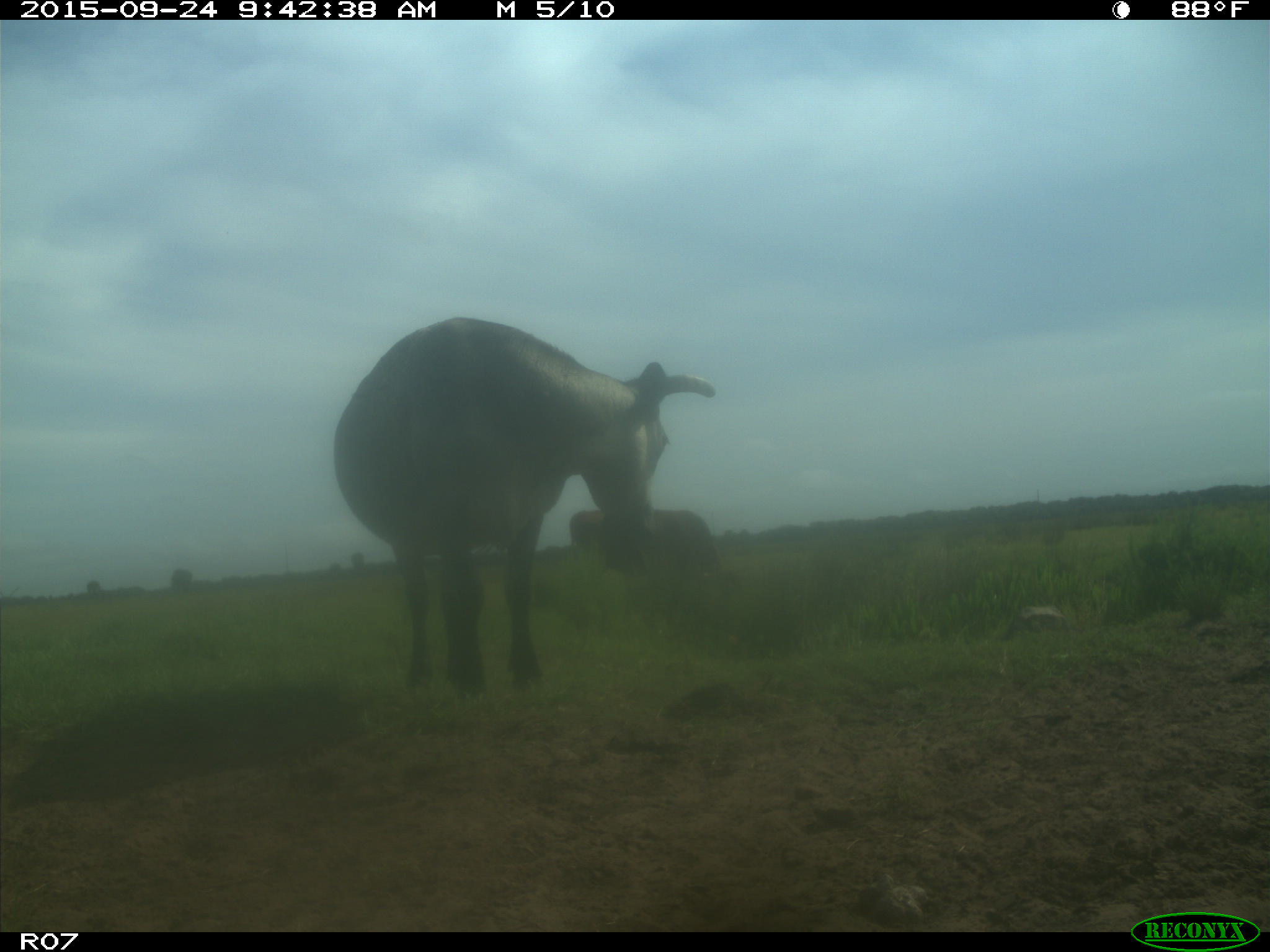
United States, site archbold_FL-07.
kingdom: Animalia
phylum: Chordata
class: Mammalia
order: Artiodactyla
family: Bovidae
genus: Bos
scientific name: Bos taurus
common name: domestic cow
Bos taurus (domestic cow).